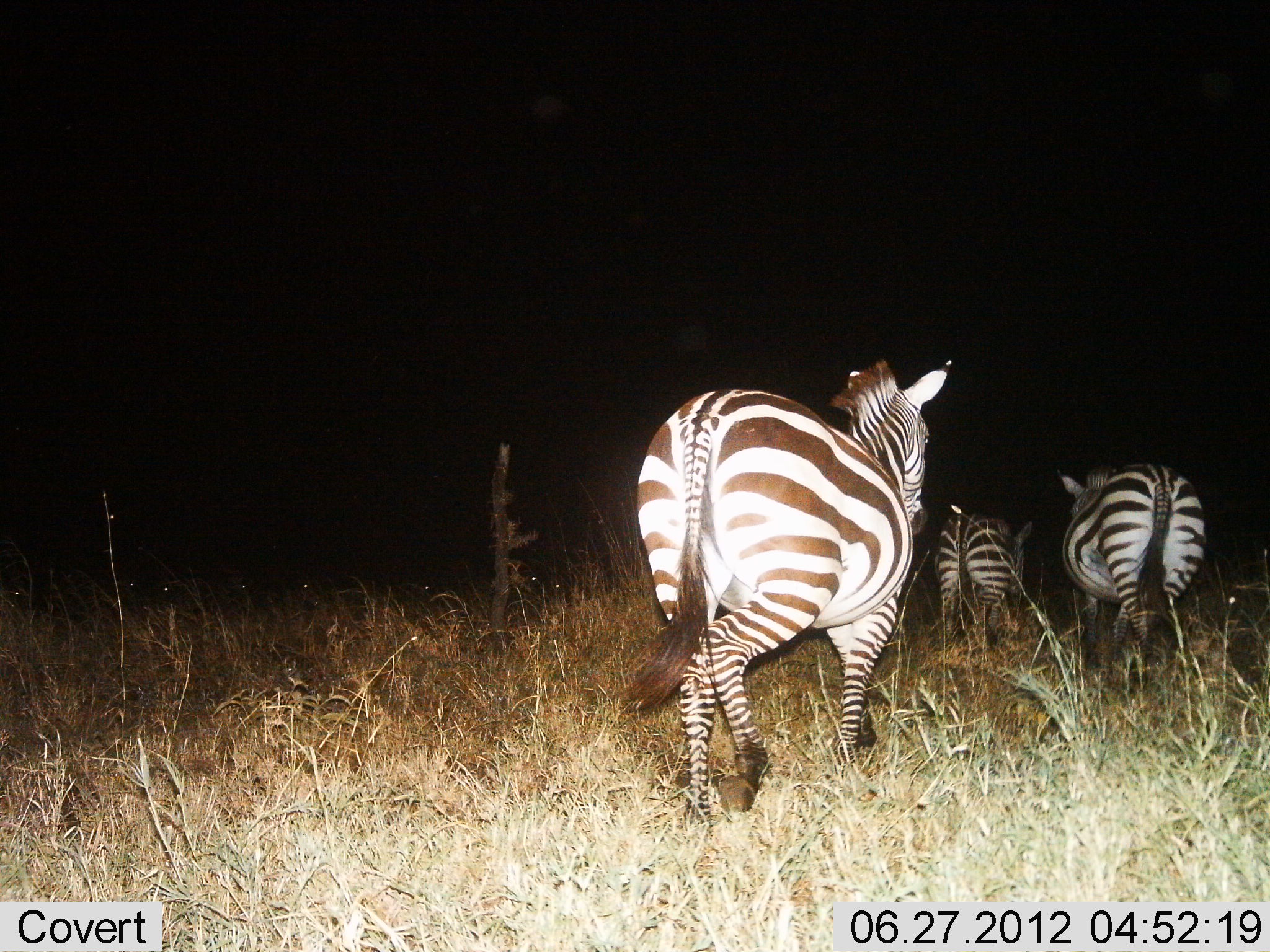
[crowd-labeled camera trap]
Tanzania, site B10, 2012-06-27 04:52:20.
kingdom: Animalia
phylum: Chordata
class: Mammalia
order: Perissodactyla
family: Equidae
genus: Equus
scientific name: Equus quagga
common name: plains zebra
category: zebra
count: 3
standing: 0%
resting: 0%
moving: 100%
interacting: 0%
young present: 0%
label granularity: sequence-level